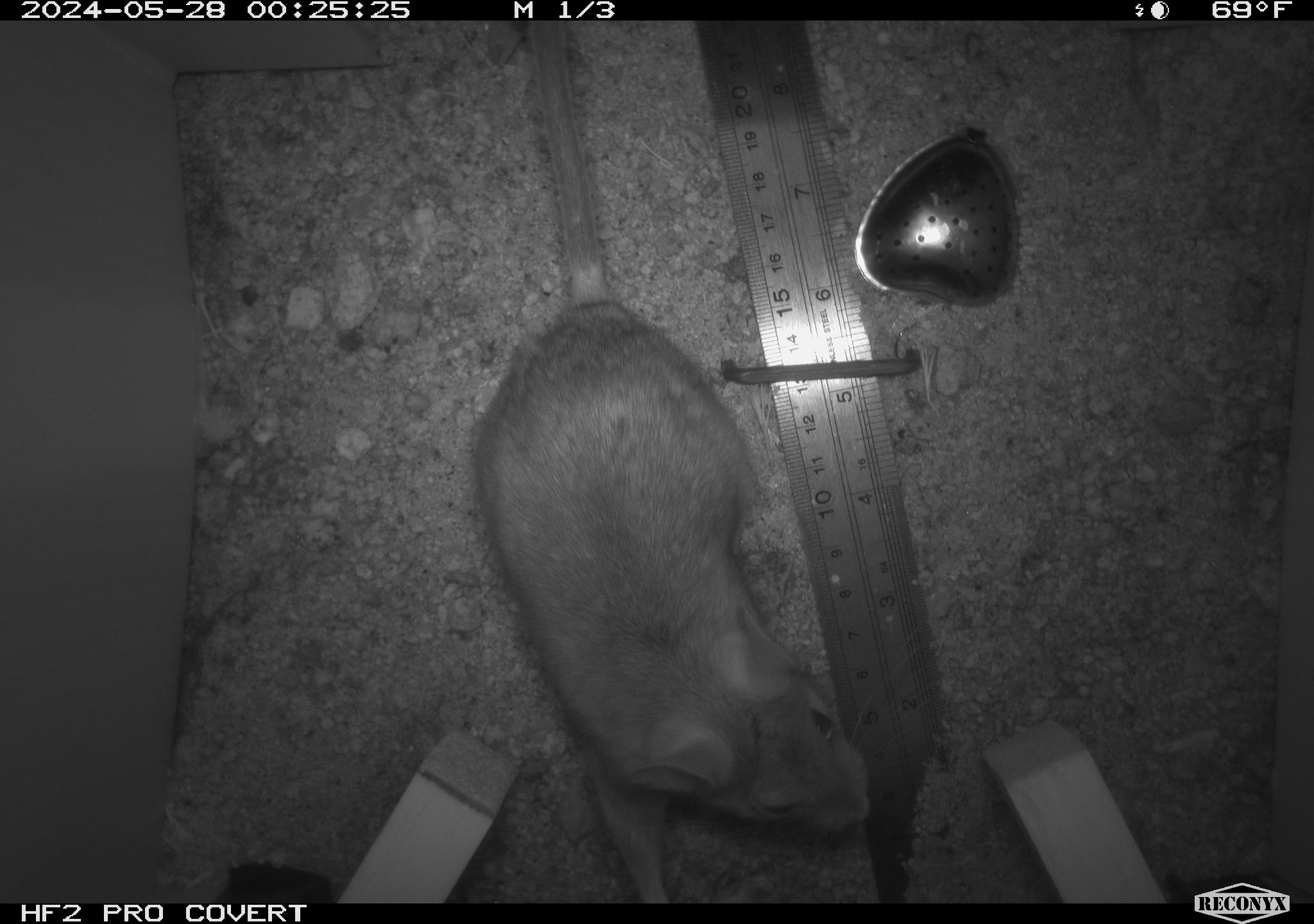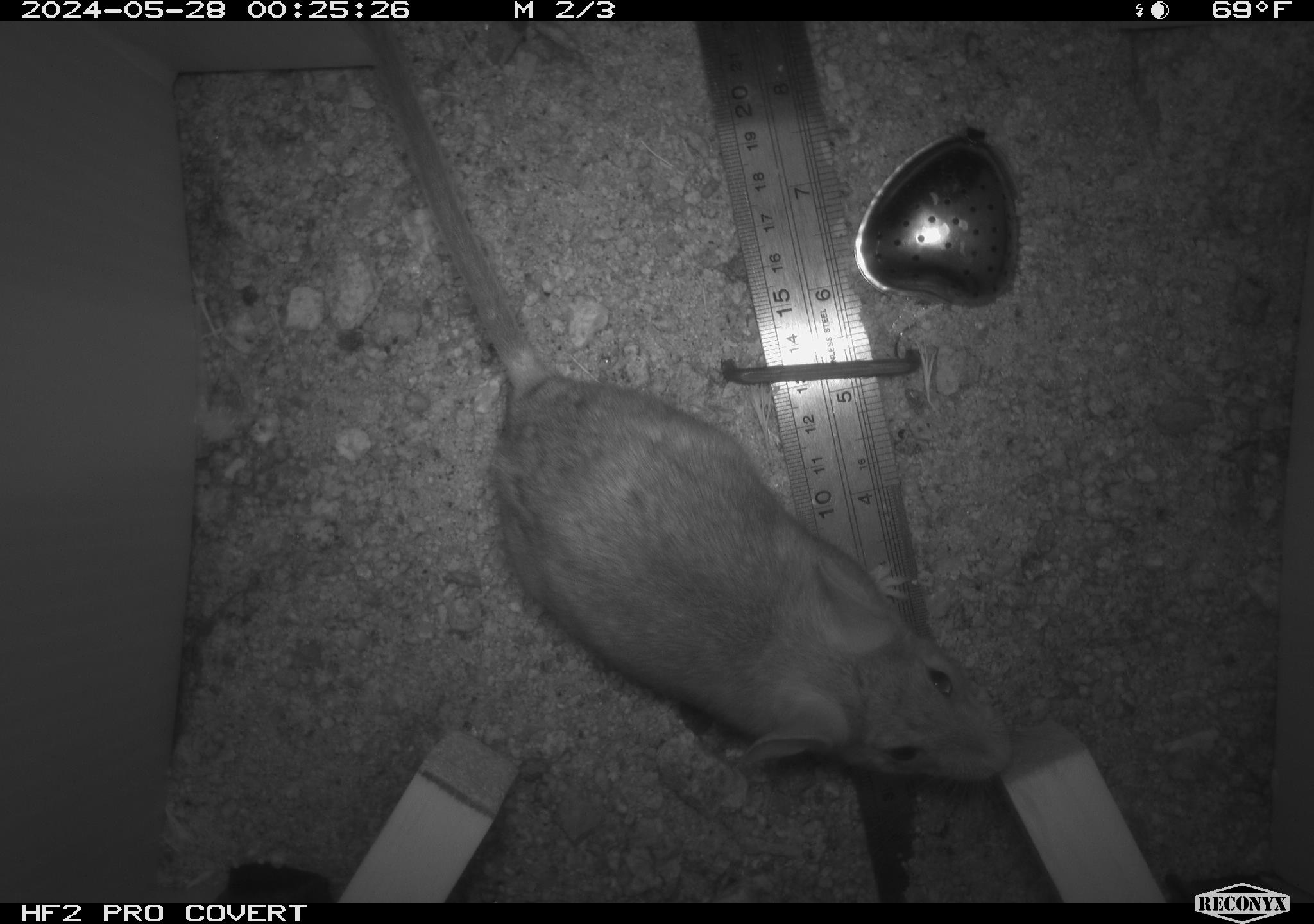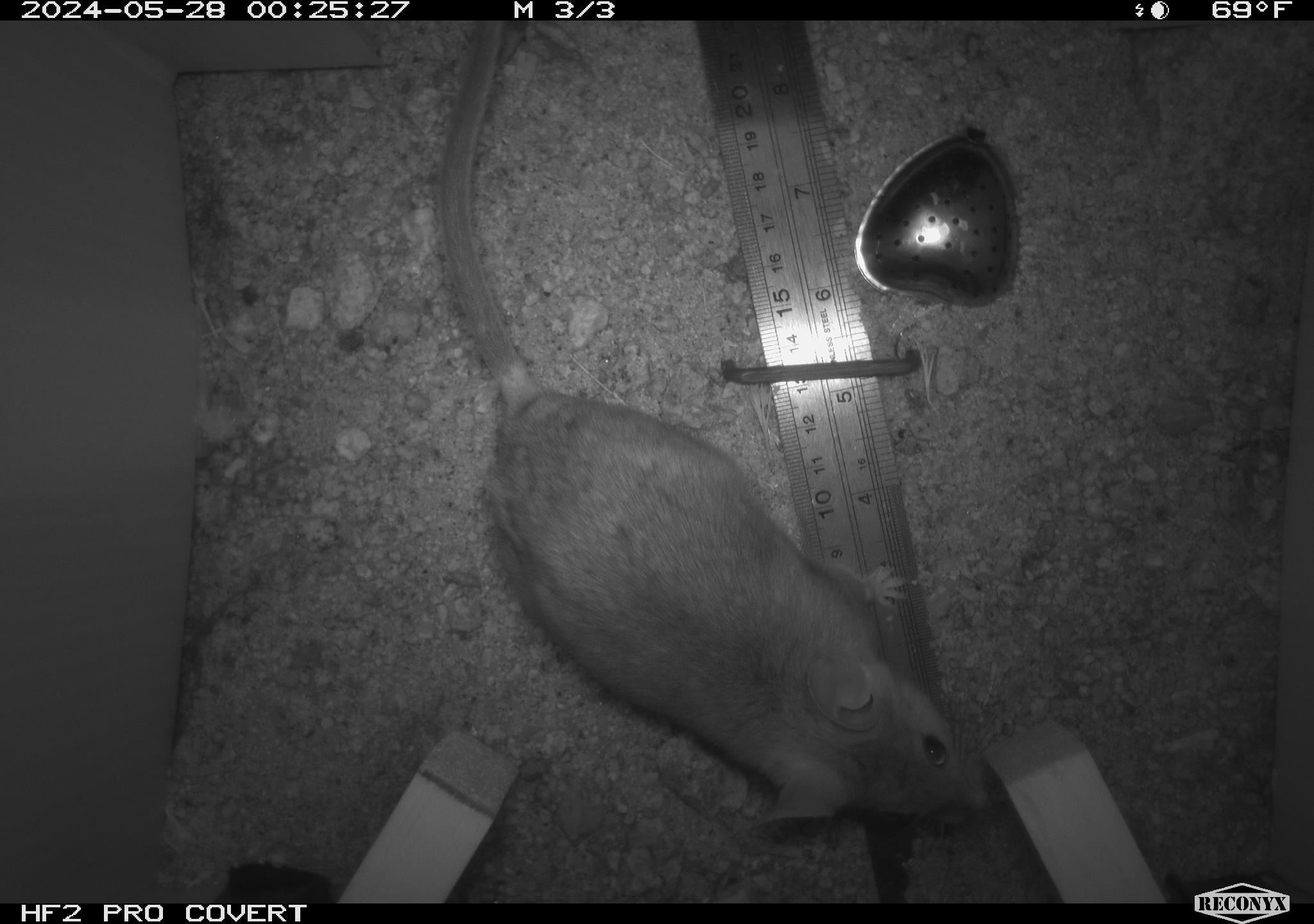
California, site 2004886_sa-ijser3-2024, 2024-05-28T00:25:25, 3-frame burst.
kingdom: Animalia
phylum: Chordata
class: Mammalia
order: Rodentia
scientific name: Rodentia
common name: woodrat or rat or mouse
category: woodrat or rat or mouse species